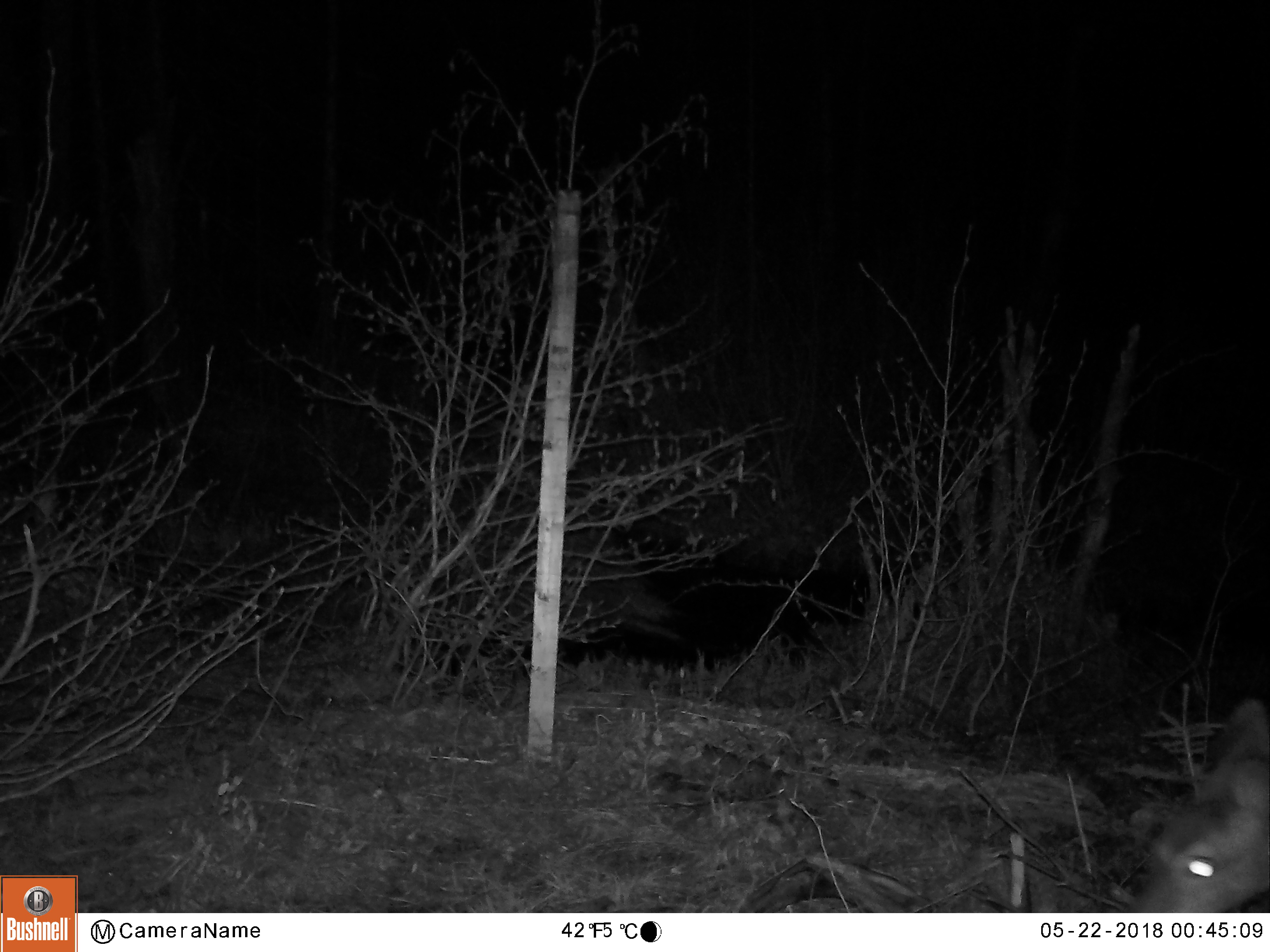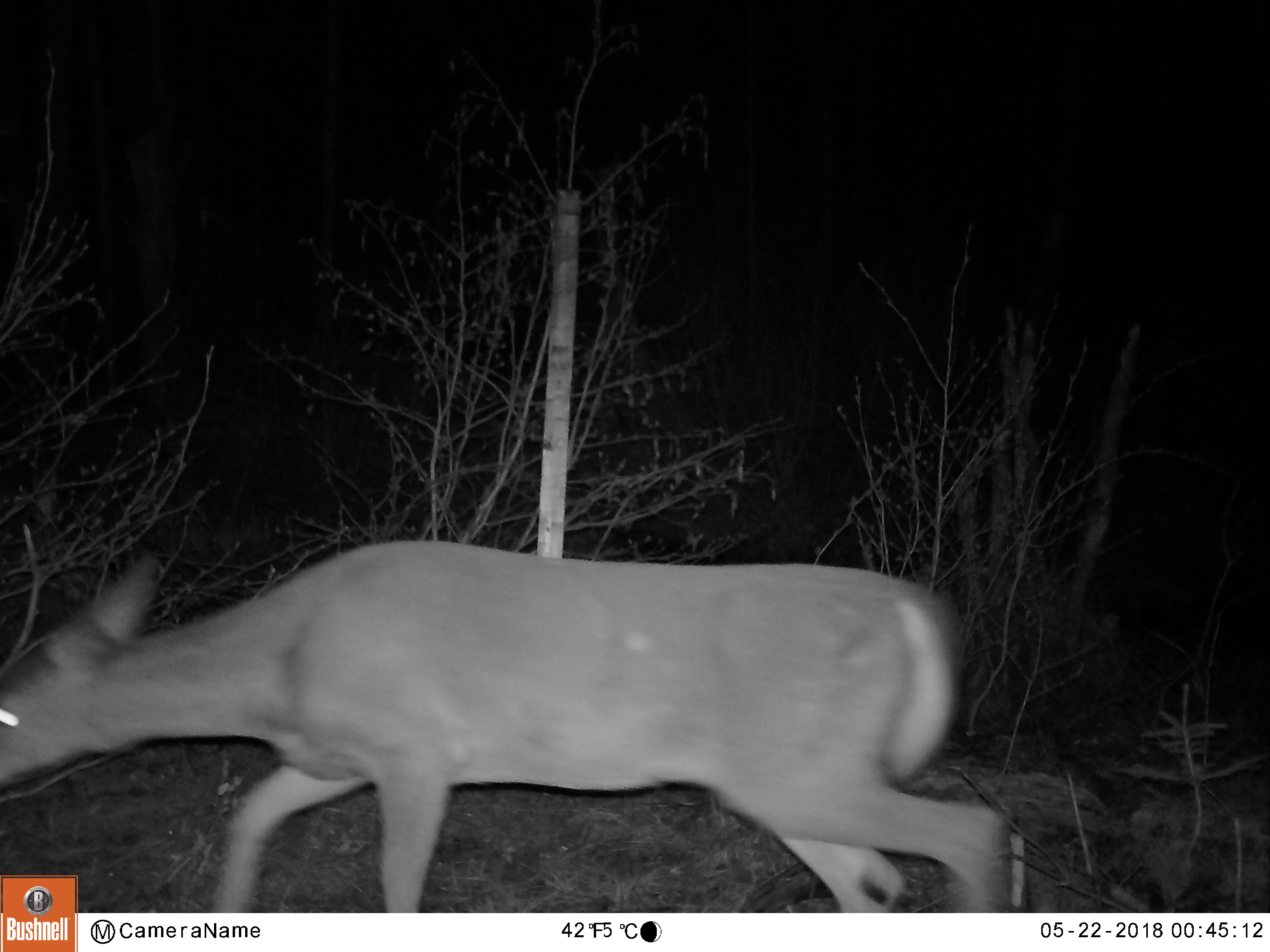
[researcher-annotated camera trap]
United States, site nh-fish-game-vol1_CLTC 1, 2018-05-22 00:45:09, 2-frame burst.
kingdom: Animalia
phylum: Chordata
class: Mammalia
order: Artiodactyla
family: Cervidae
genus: Odocoileus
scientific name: Odocoileus virginianus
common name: white-tailed deer